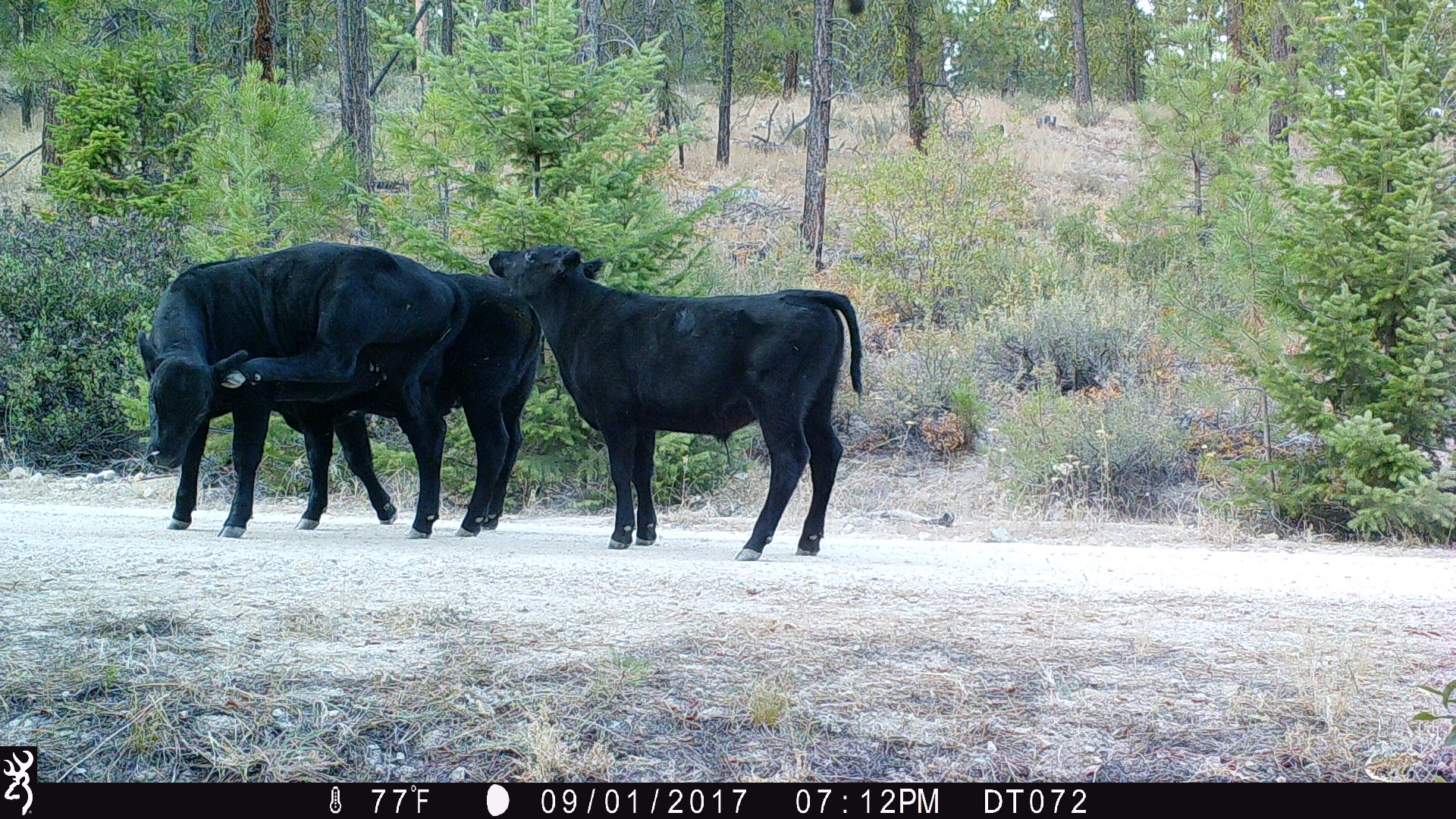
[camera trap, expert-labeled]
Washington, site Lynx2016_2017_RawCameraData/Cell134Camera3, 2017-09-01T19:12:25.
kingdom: Animalia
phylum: Chordata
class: Mammalia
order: Artiodactyla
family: Bovidae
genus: Bos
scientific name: Bos taurus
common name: domestic cattle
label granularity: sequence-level